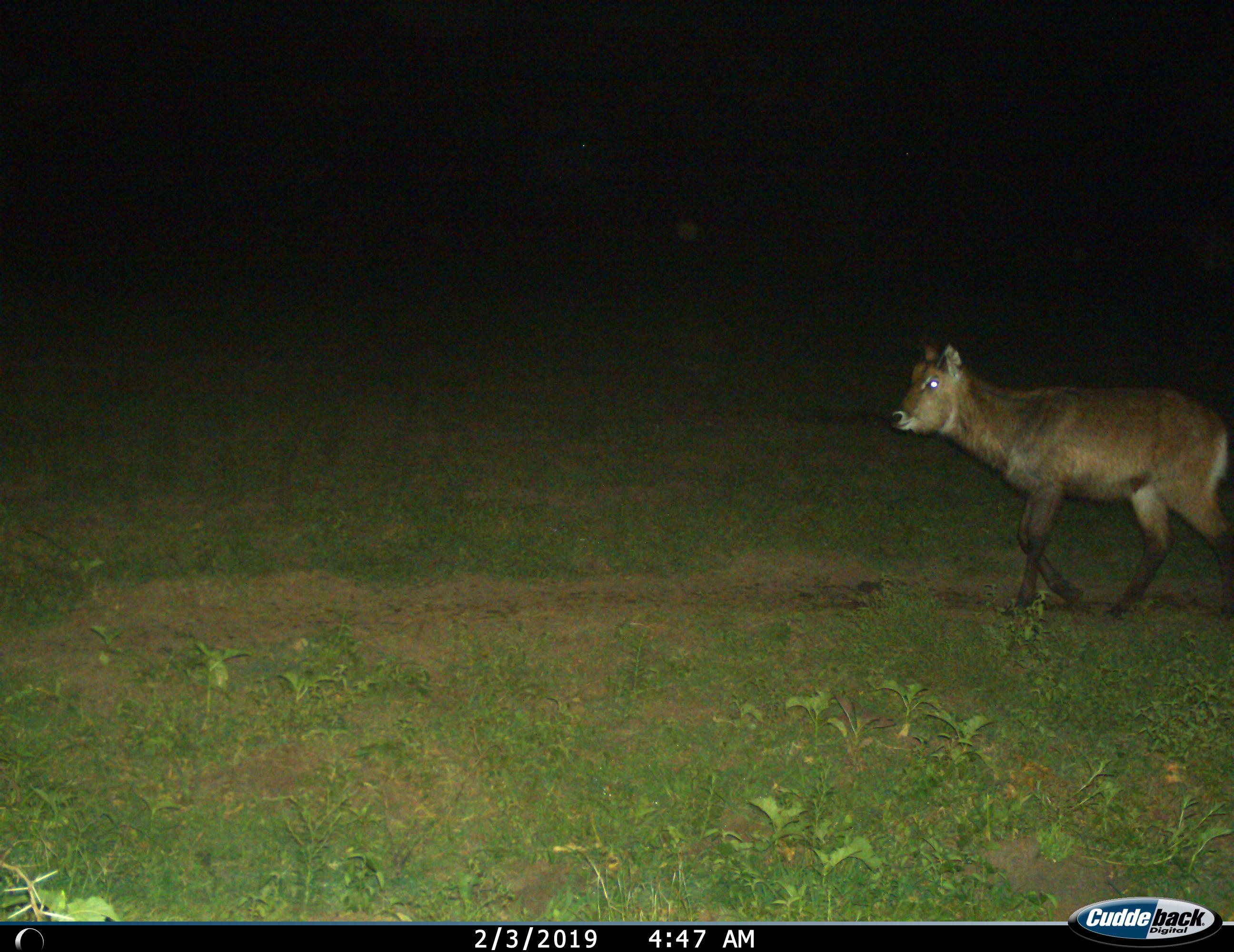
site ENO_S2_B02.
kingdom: Animalia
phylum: Chordata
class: Mammalia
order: Artiodactyla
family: Bovidae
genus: Kobus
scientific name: Kobus ellipsiprymnus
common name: waterbuck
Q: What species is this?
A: Waterbuck (Kobus ellipsiprymnus).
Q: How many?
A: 1.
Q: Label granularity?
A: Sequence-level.